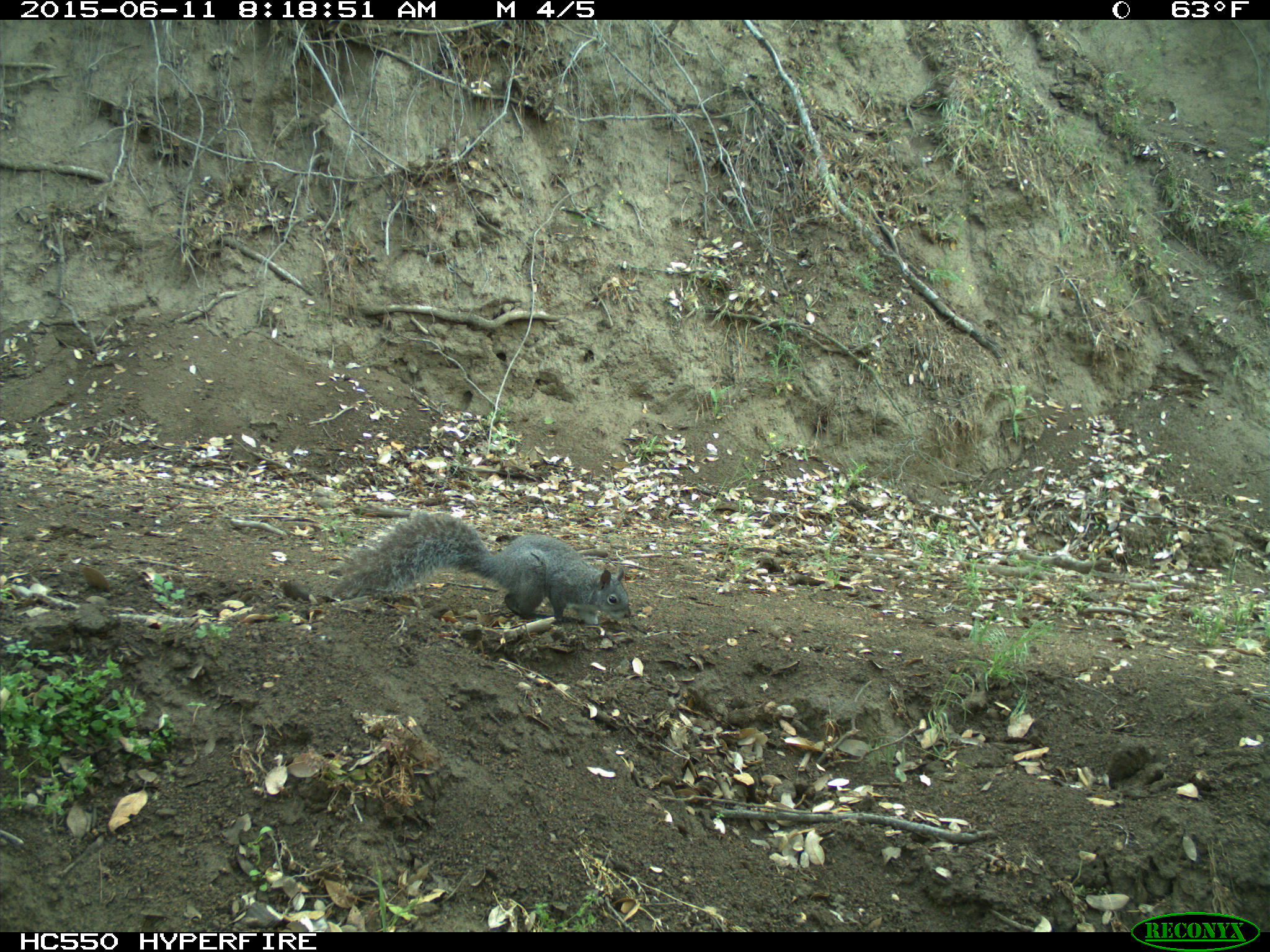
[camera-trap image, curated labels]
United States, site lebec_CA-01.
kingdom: Animalia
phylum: Chordata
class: Mammalia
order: Rodentia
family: Sciuridae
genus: Sciurus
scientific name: Sciurus carolinensis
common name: eastern gray squirrel